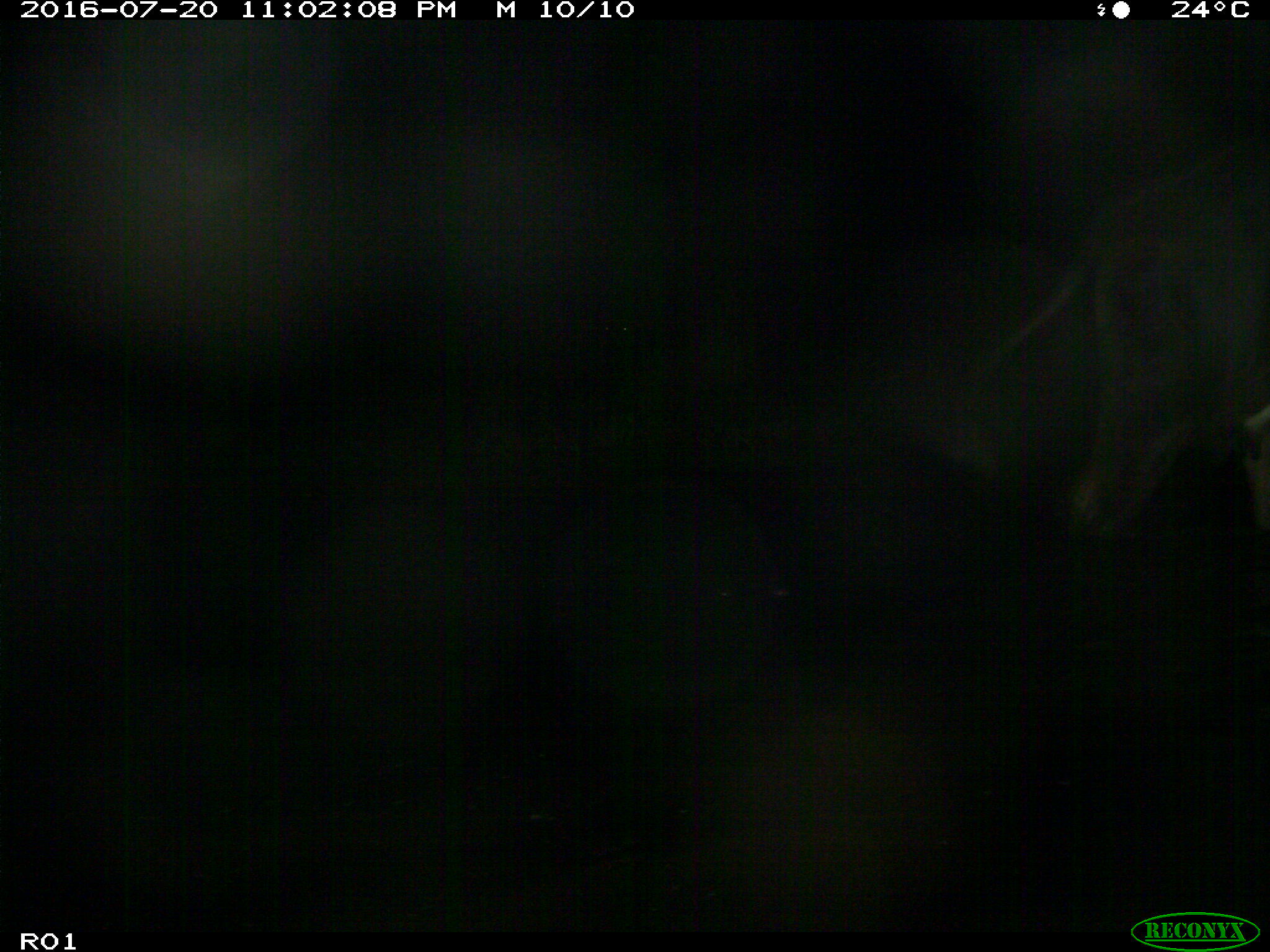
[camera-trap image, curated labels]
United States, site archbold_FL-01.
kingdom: Animalia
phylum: Chordata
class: Mammalia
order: Artiodactyla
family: Bovidae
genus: Bos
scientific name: Bos taurus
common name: domestic cow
Bos taurus (domestic cow).